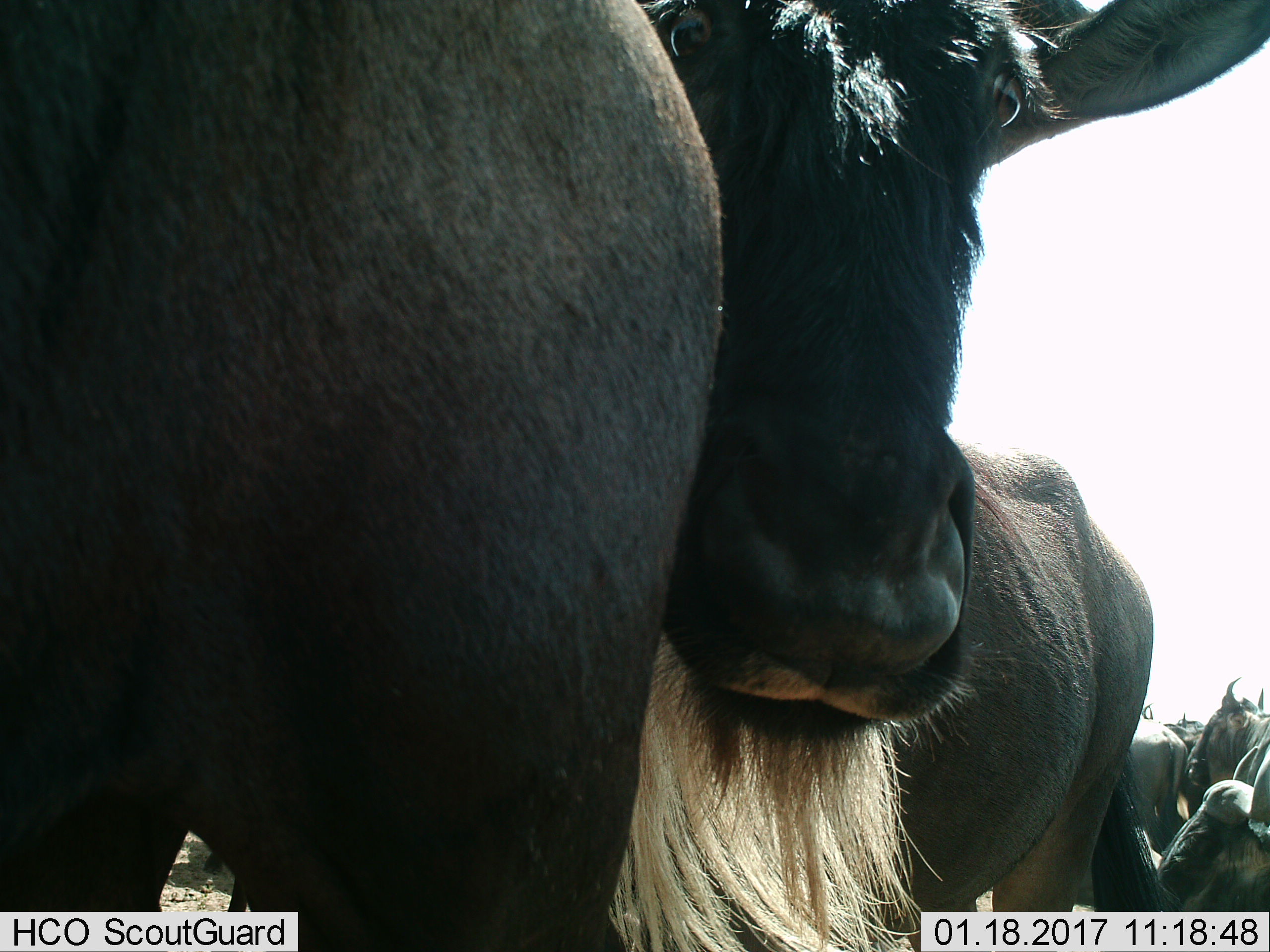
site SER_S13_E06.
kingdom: Animalia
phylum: Chordata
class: Mammalia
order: Artiodactyla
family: Bovidae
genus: Connochaetes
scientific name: Connochaetes taurinus taurinus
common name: blue wildebeest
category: wildebeestblue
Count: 6.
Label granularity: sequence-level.